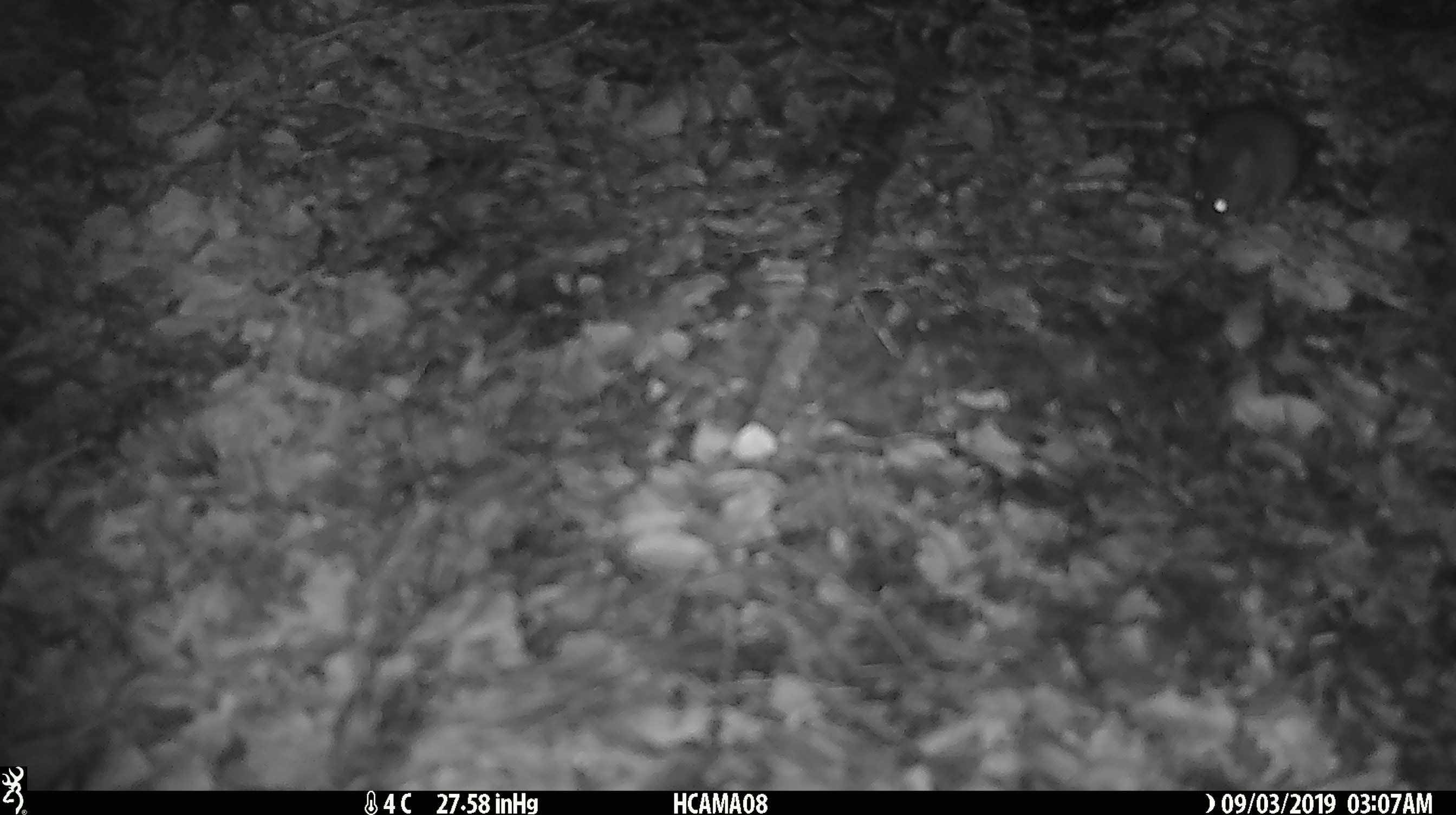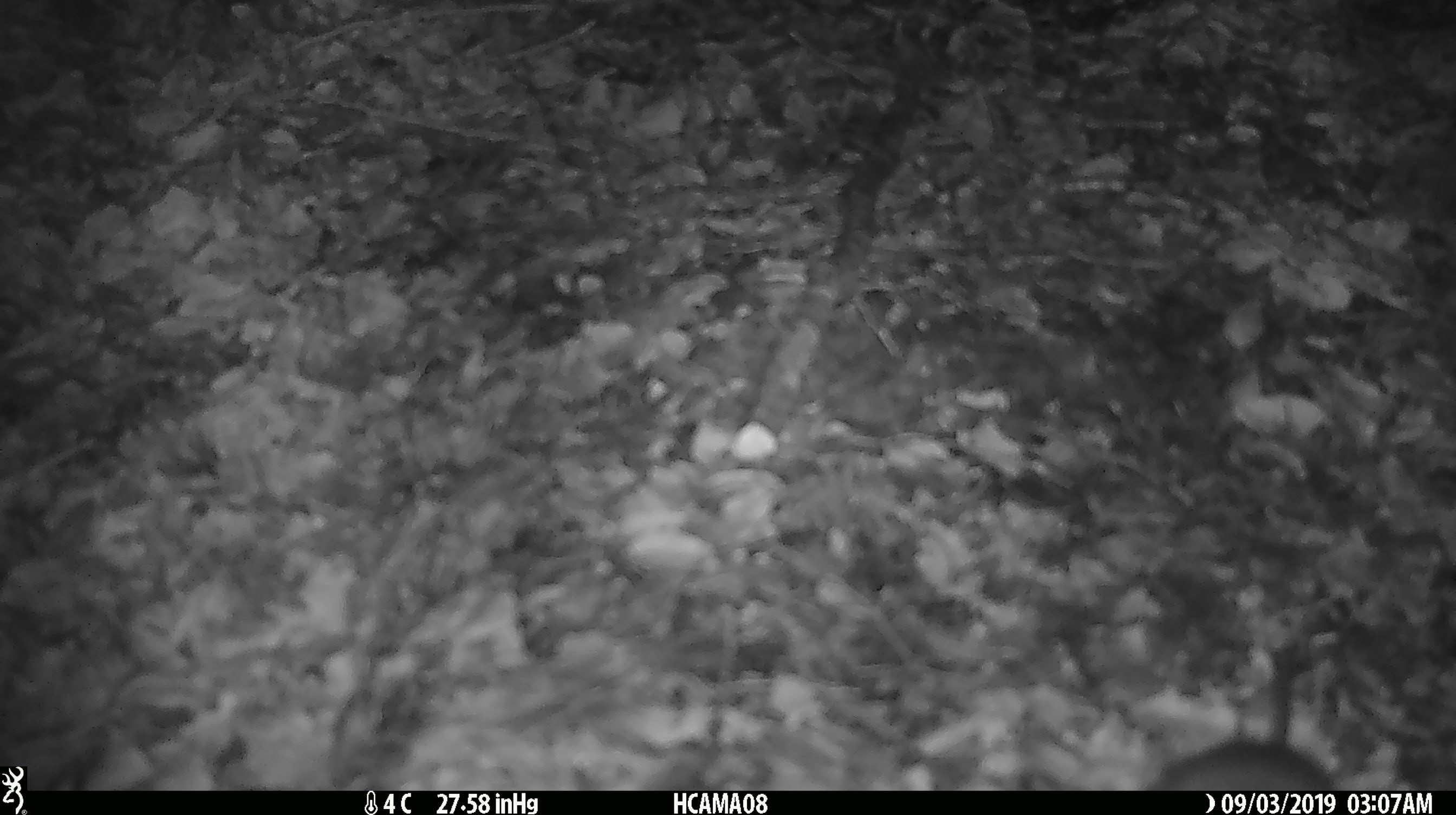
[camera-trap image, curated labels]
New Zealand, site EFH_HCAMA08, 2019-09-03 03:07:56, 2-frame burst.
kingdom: Animalia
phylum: Chordata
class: Mammalia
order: Rodentia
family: Muridae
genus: Mus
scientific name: Mus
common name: mouse